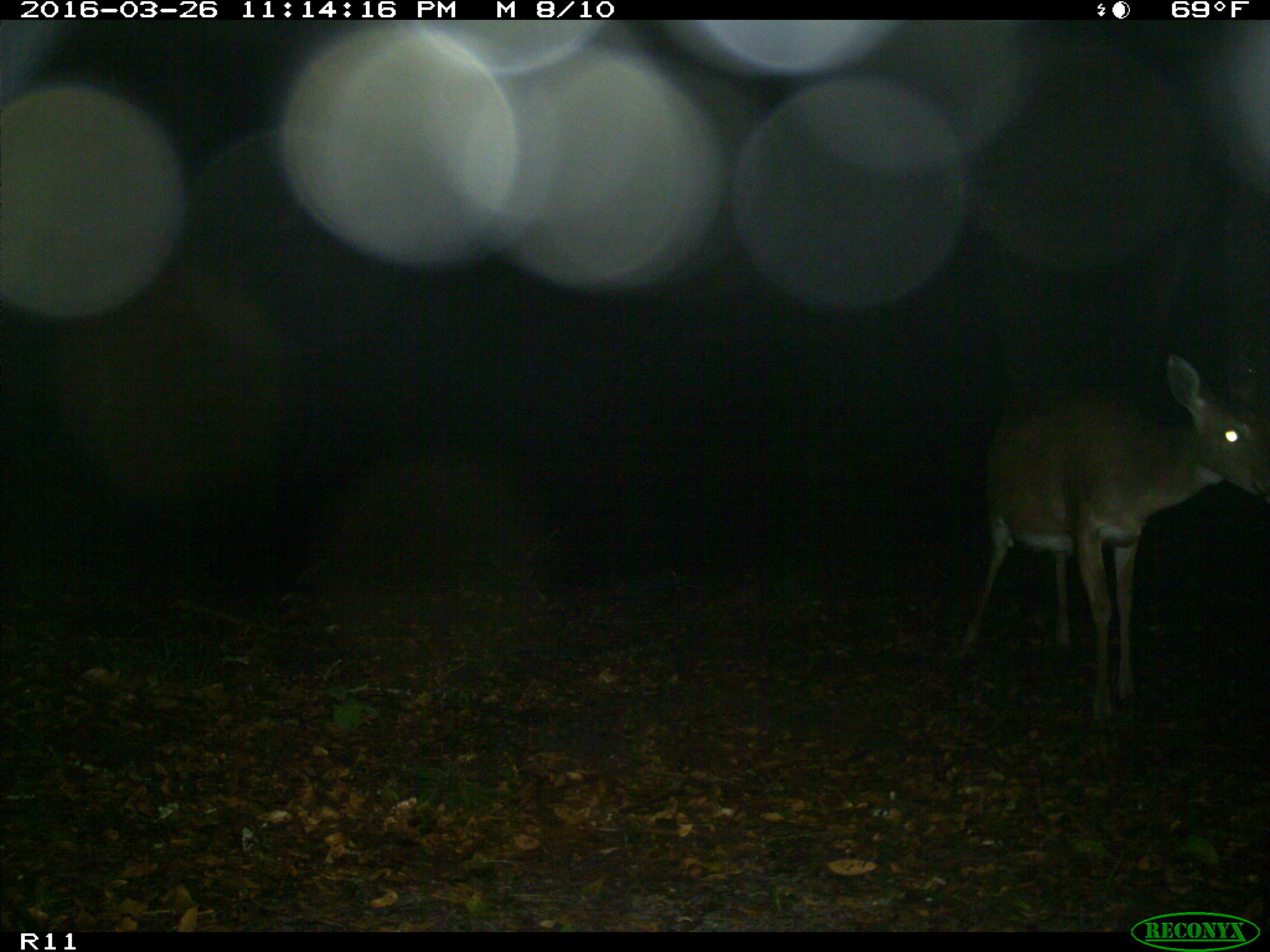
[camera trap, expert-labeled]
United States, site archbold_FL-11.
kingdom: Animalia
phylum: Chordata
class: Mammalia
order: Artiodactyla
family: Cervidae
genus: Odocoileus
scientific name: Odocoileus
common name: deer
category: unidentified deer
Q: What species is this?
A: Unidentified deer (deer) (Odocoileus).